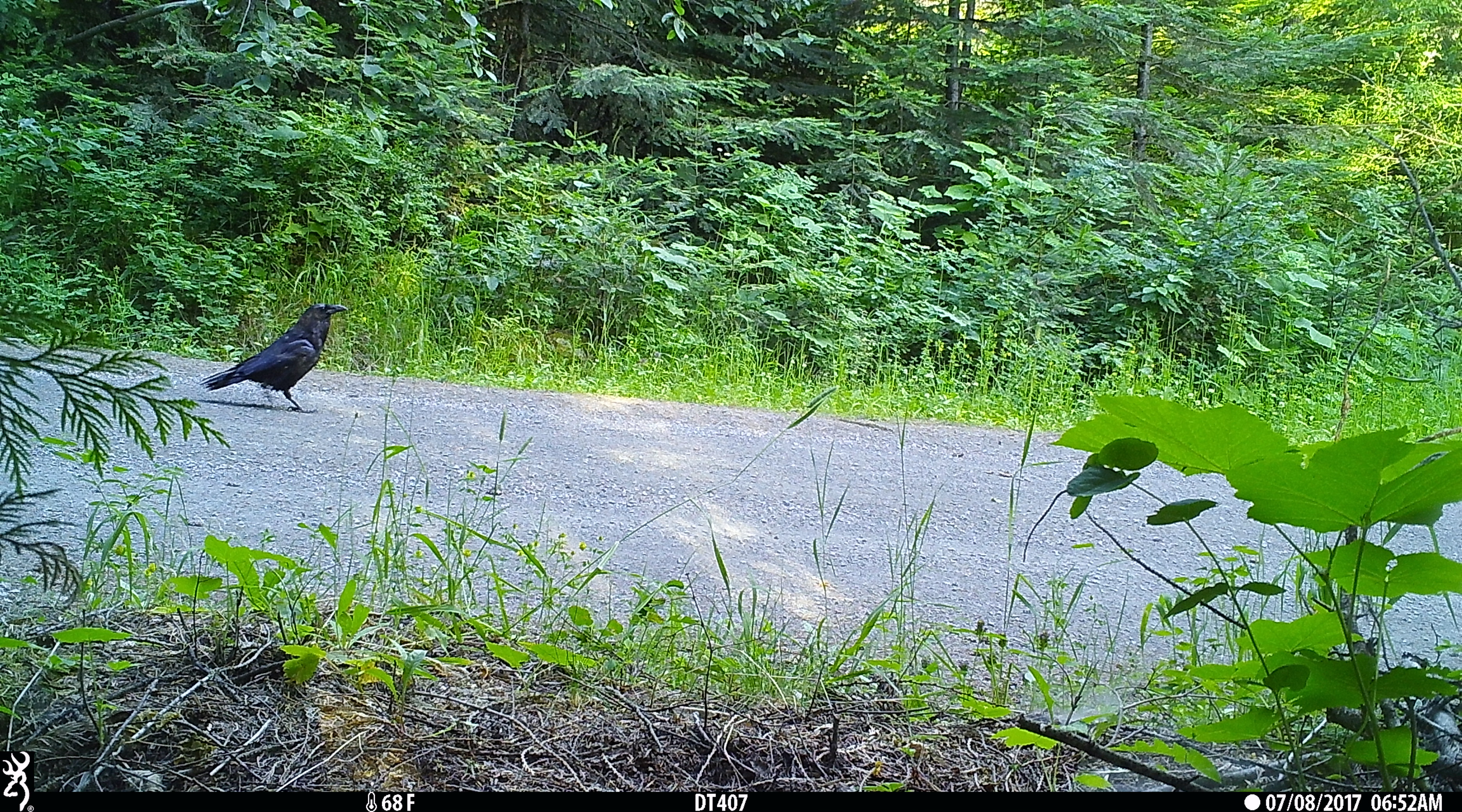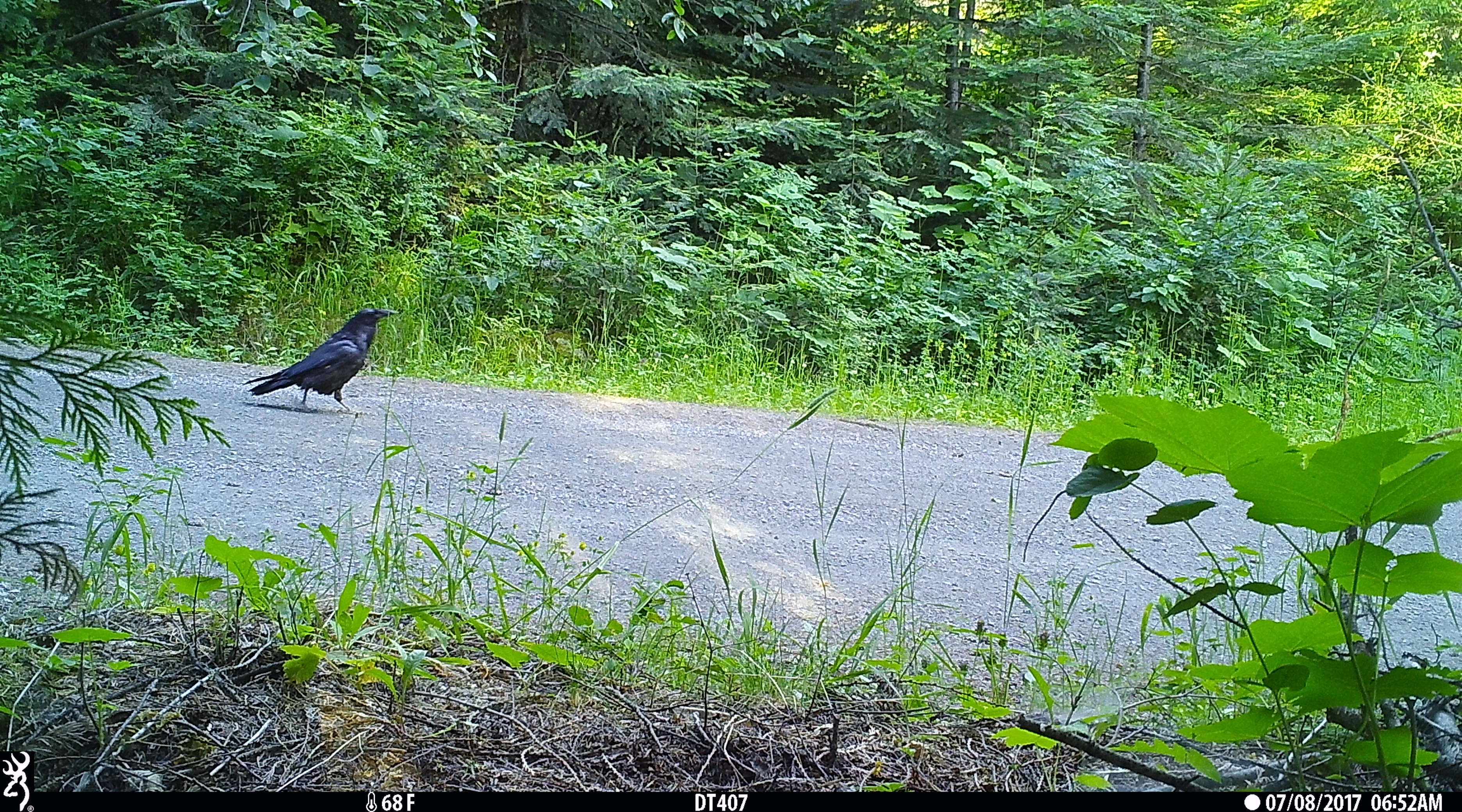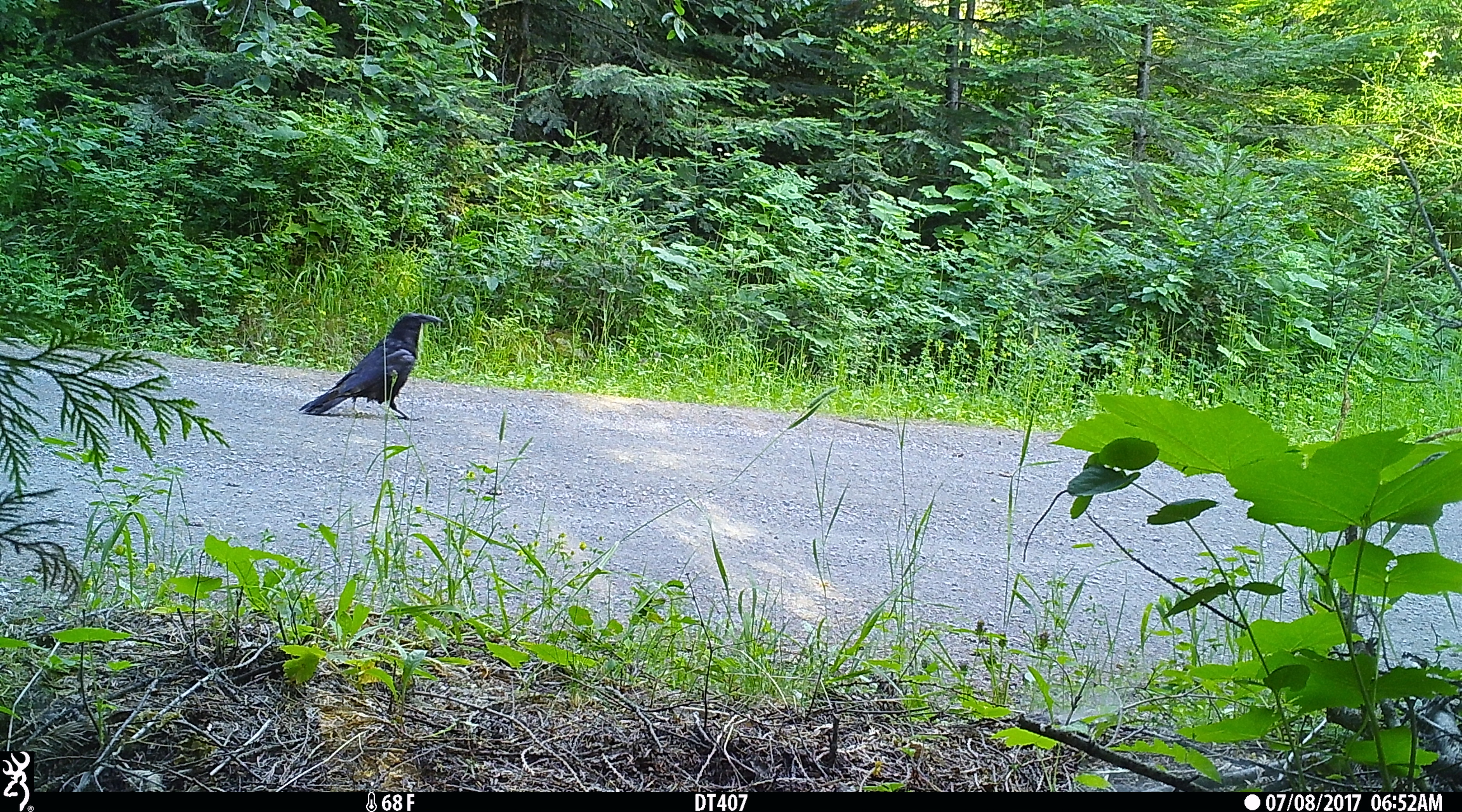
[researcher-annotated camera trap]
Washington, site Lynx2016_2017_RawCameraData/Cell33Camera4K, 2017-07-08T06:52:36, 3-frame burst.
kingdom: Animalia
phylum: Chordata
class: Aves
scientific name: Aves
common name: birds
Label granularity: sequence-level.